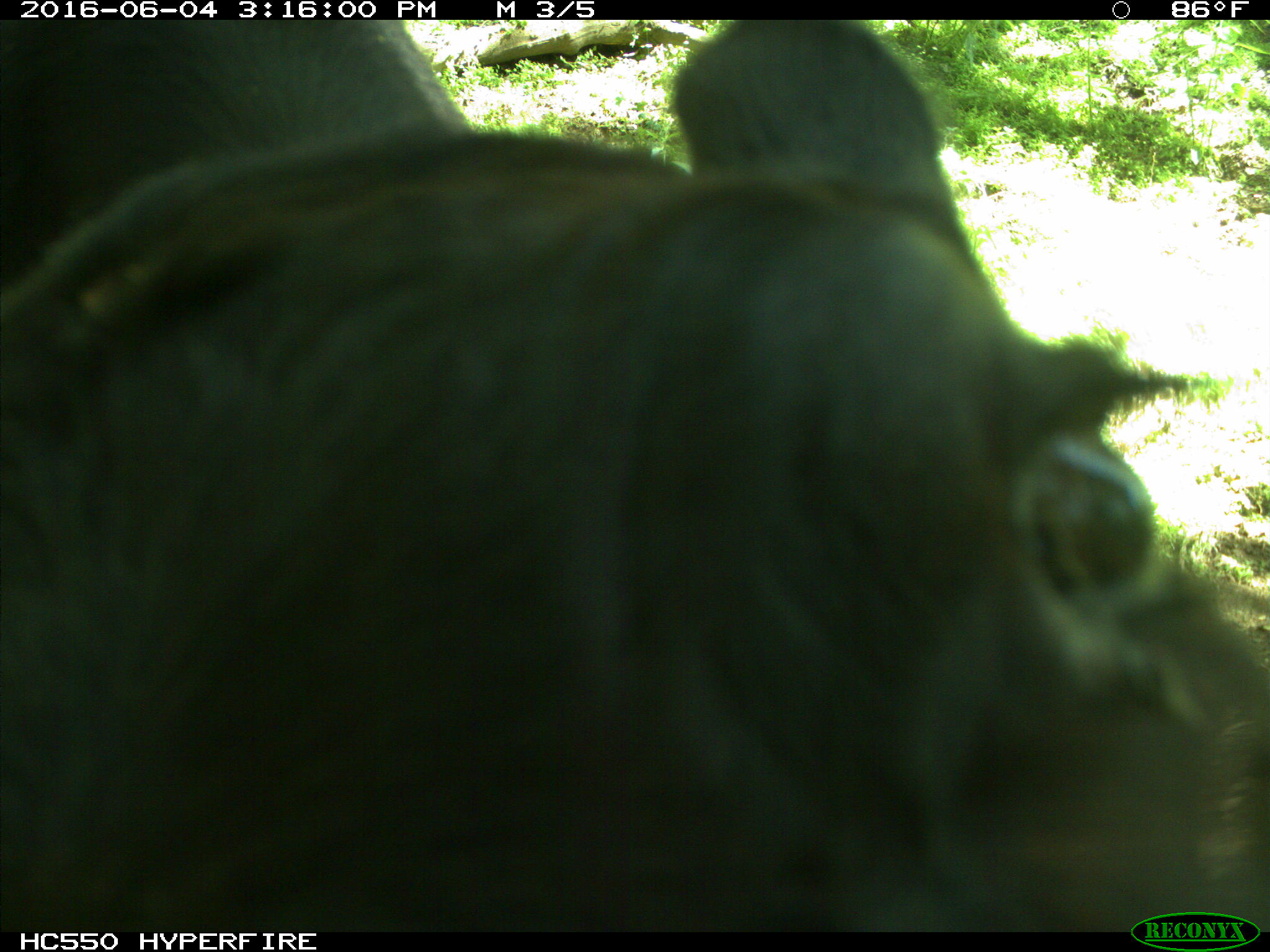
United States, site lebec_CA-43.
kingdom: Animalia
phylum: Chordata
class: Mammalia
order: Artiodactyla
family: Bovidae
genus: Bos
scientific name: Bos taurus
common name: domestic cow